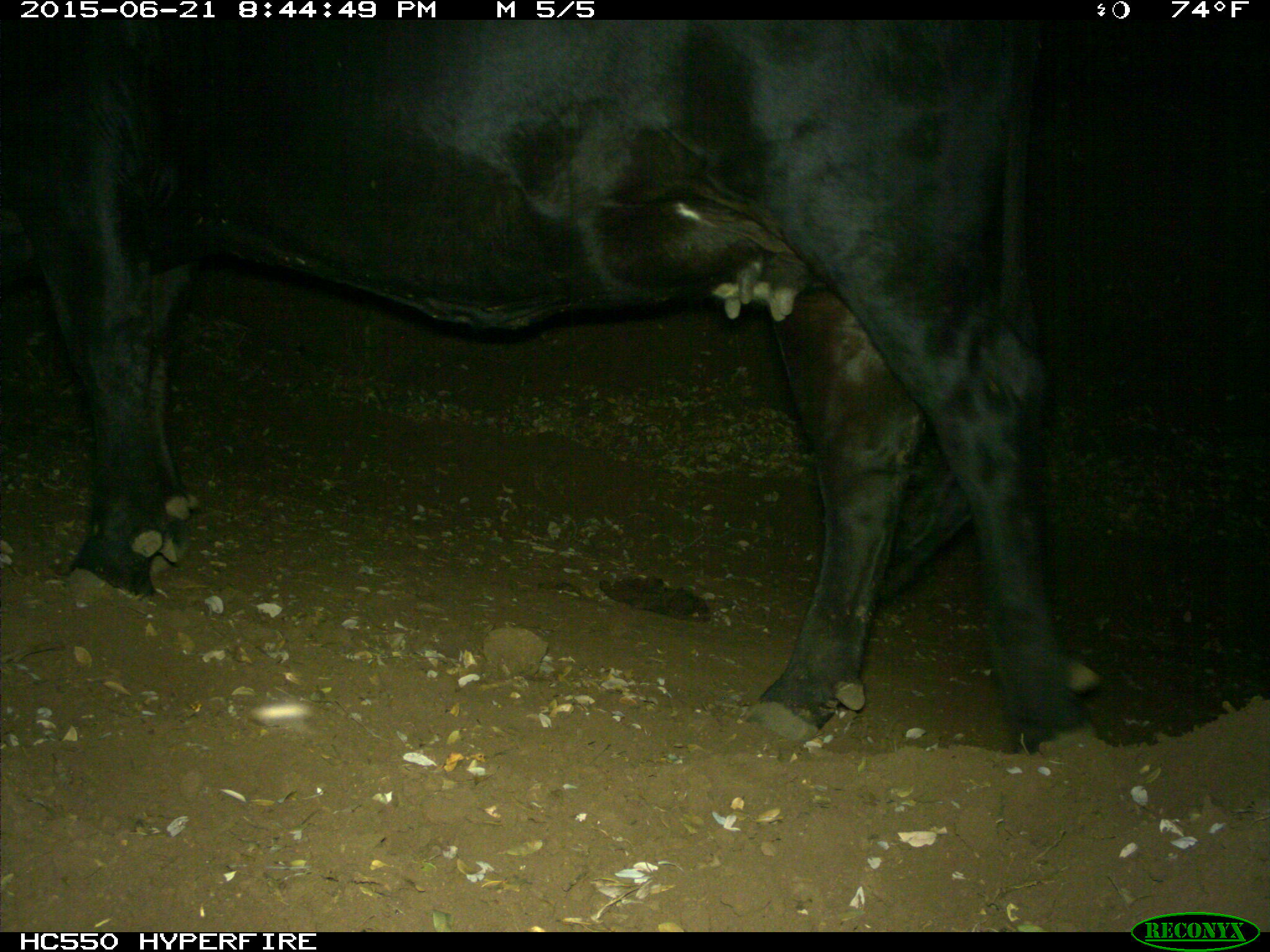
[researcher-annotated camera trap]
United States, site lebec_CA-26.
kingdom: Animalia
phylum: Chordata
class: Mammalia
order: Artiodactyla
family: Bovidae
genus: Bos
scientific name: Bos taurus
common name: domestic cow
Bos taurus (domestic cow).